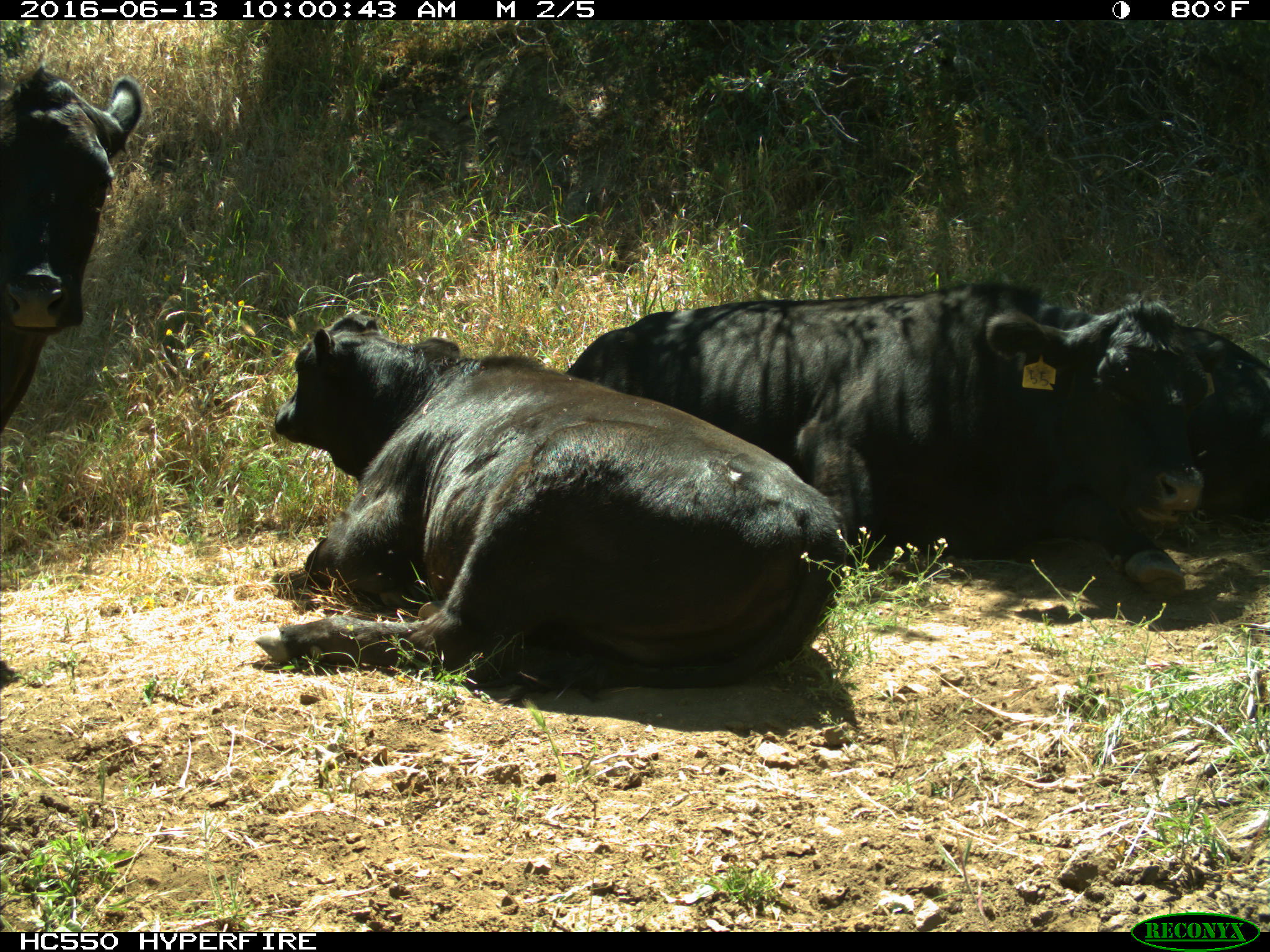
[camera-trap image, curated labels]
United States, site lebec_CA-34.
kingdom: Animalia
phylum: Chordata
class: Mammalia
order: Artiodactyla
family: Bovidae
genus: Bos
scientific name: Bos taurus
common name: domestic cow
Bos taurus (domestic cow).